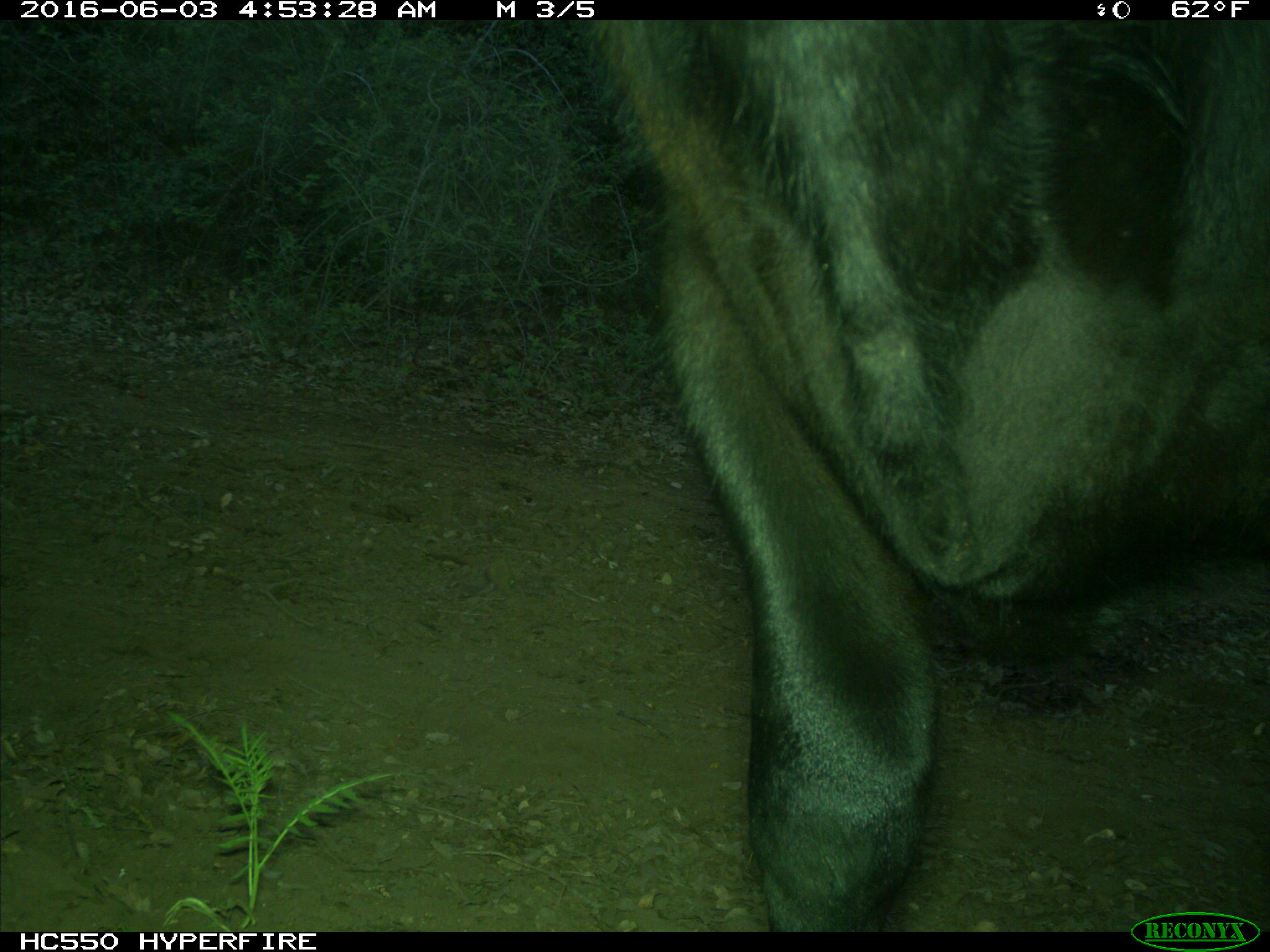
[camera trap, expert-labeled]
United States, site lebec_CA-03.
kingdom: Animalia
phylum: Chordata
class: Mammalia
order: Artiodactyla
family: Bovidae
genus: Bos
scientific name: Bos taurus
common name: domestic cow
Bos taurus (domestic cow).